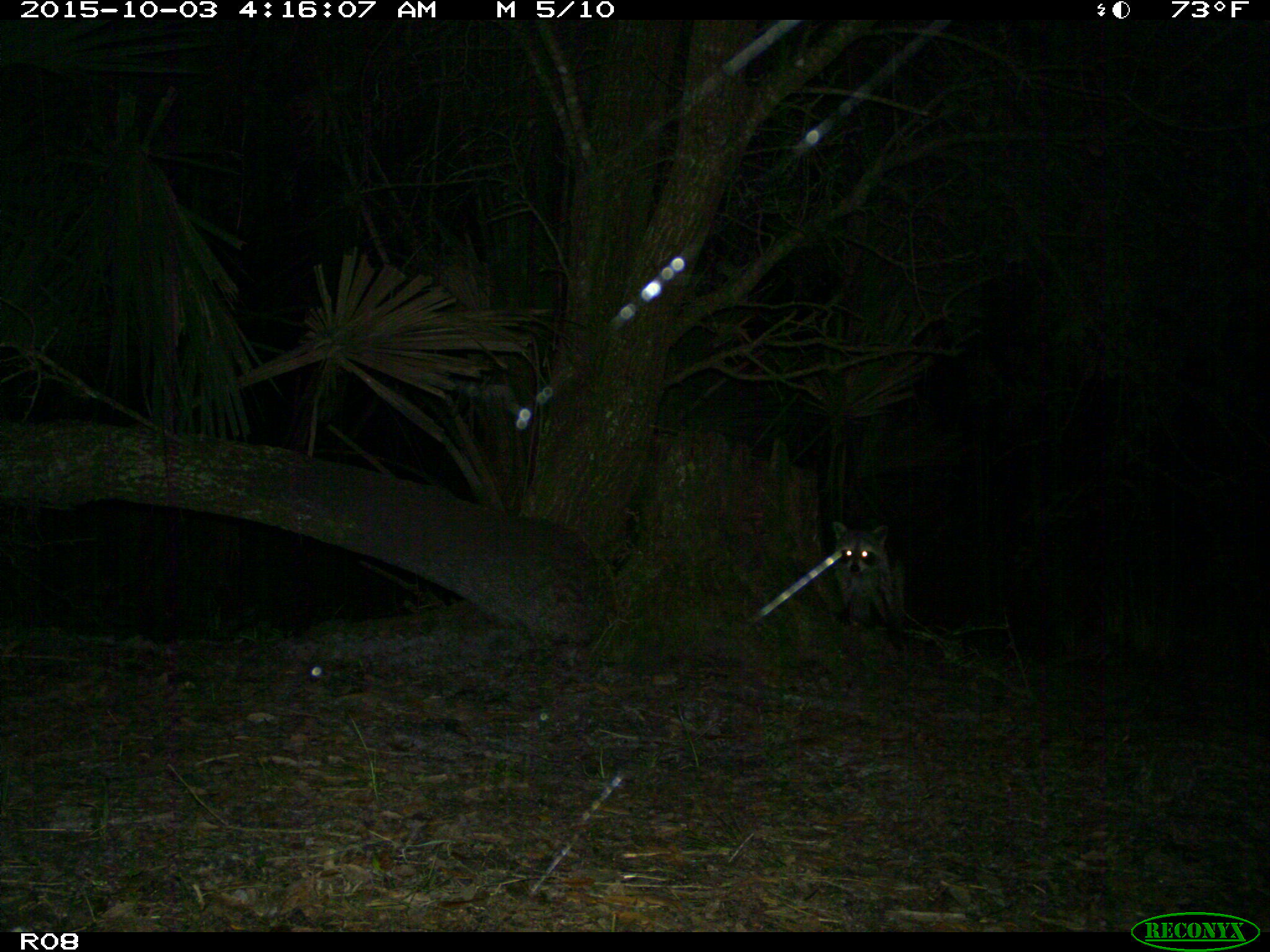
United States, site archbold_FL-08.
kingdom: Animalia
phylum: Chordata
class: Mammalia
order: Carnivora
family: Procyonidae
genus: Procyon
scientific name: Procyon lotor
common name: common raccoon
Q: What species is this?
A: Procyon lotor (common raccoon).